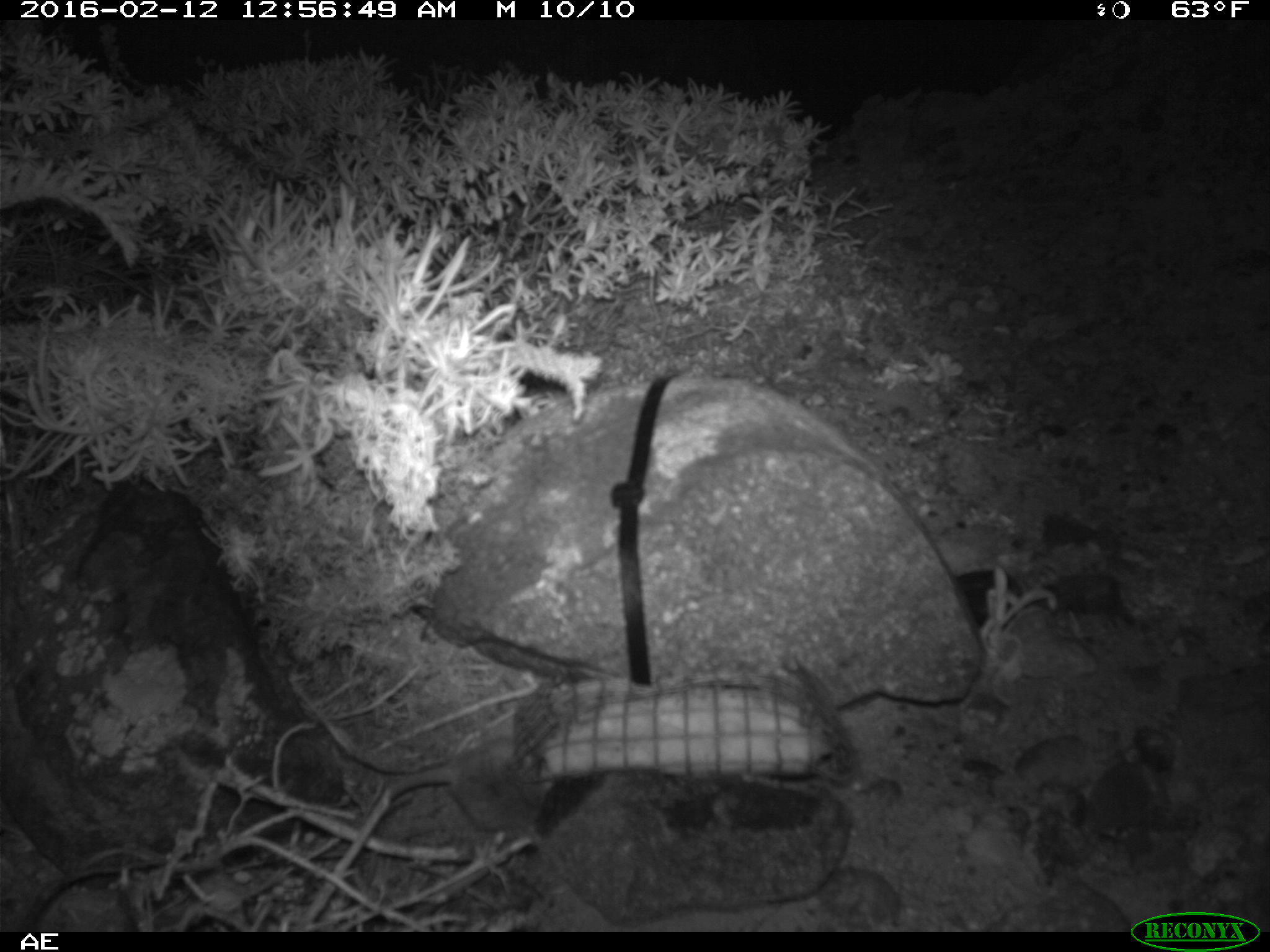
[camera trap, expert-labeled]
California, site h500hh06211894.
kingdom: Animalia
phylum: Chordata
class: Mammalia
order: Rodentia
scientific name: Rodentia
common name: rodent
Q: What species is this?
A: Rodent (Rodentia).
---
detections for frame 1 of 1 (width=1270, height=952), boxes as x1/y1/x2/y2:
rodent: 378/741/545/841